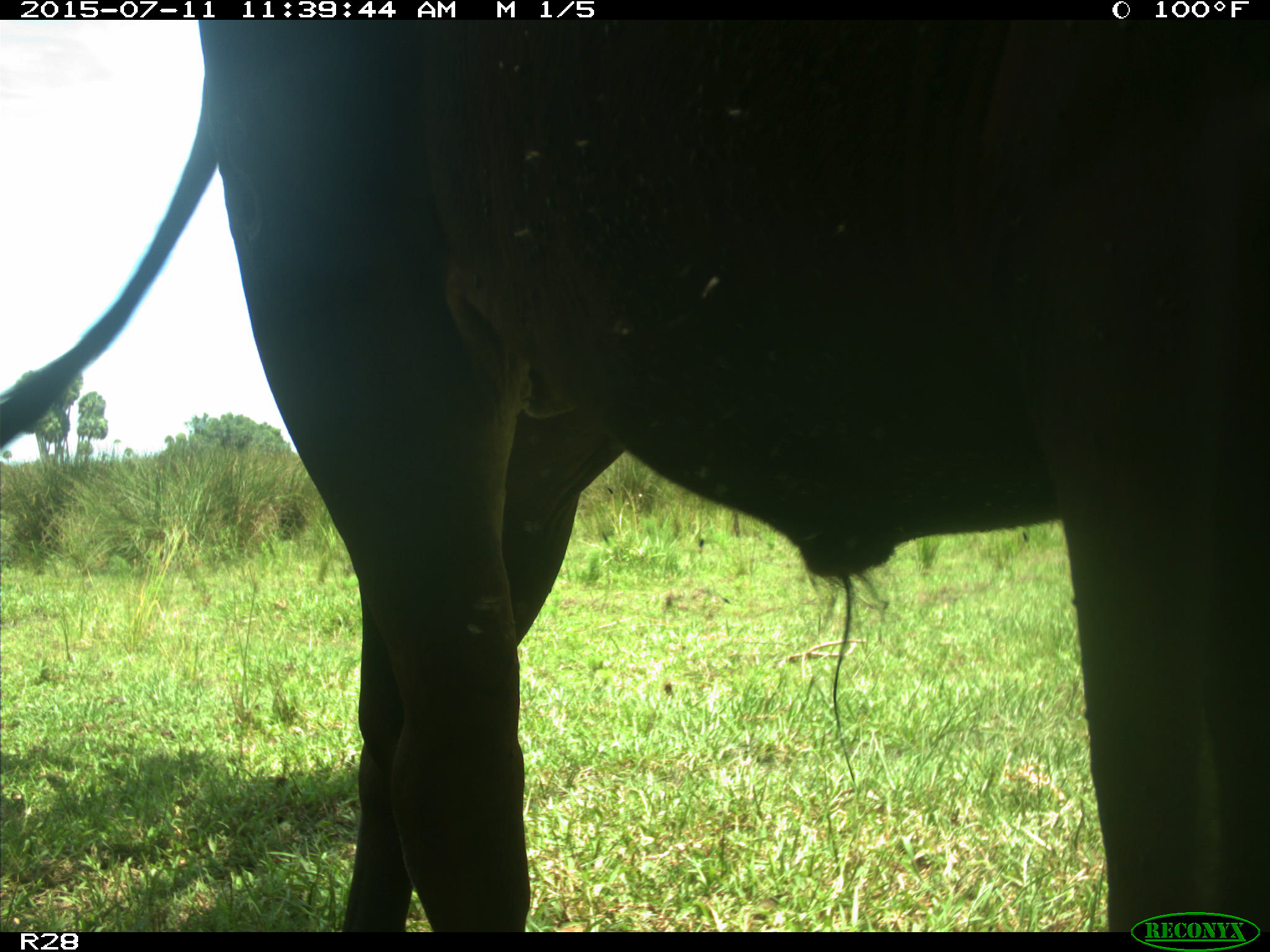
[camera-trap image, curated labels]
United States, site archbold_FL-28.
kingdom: Animalia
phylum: Chordata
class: Mammalia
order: Artiodactyla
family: Bovidae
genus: Bos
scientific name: Bos taurus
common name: domestic cow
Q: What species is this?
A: Bos taurus (domestic cow).